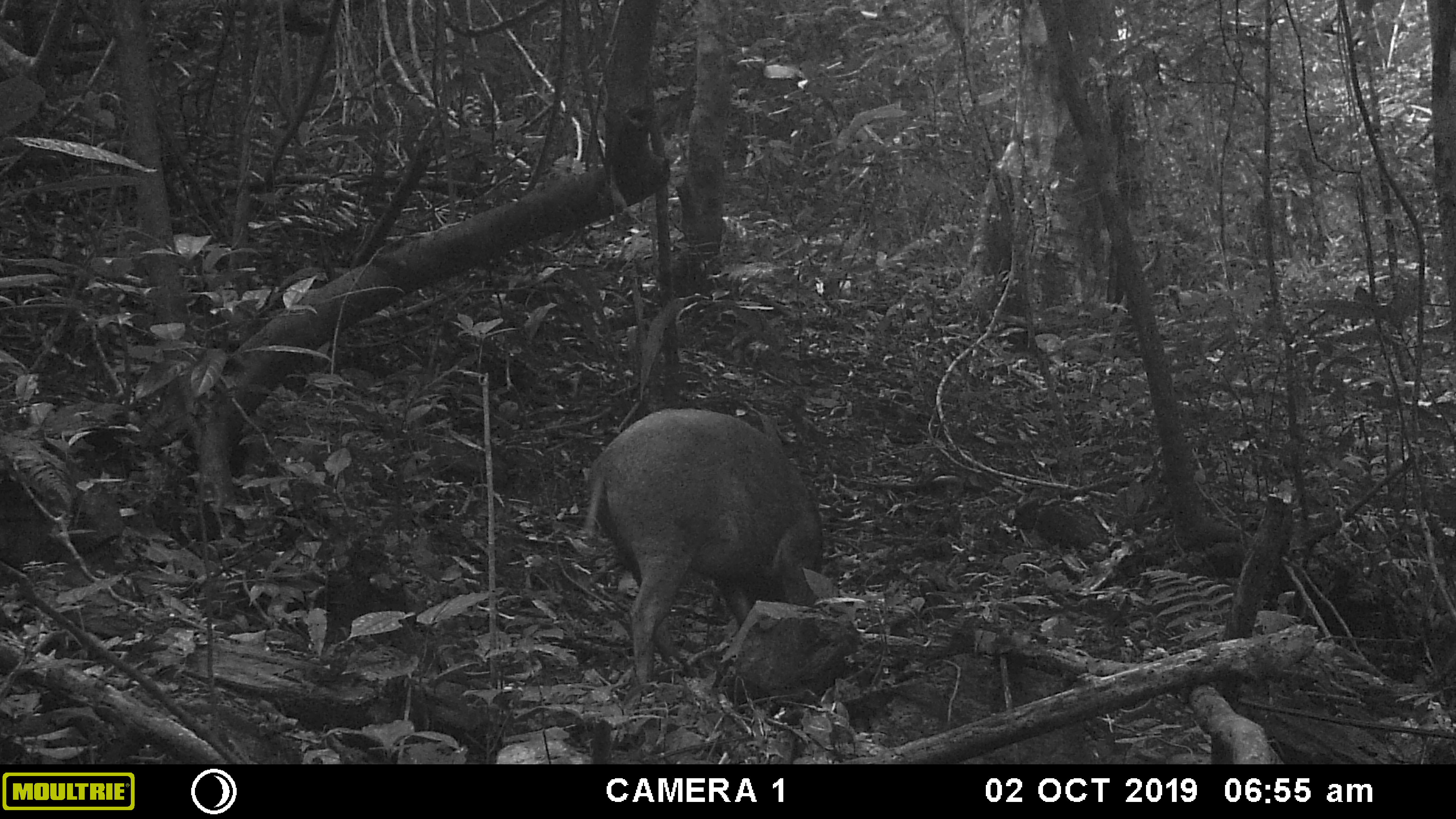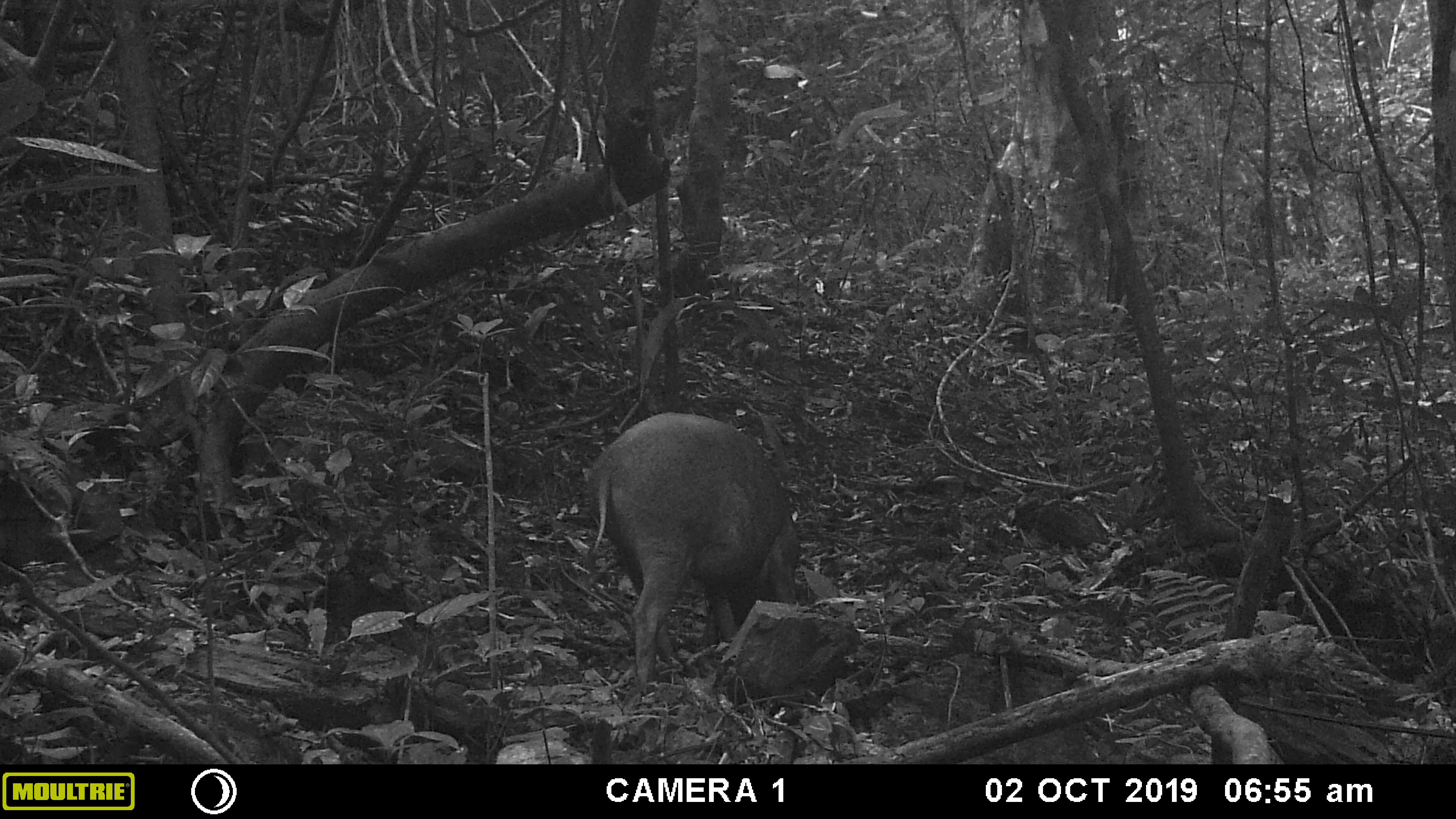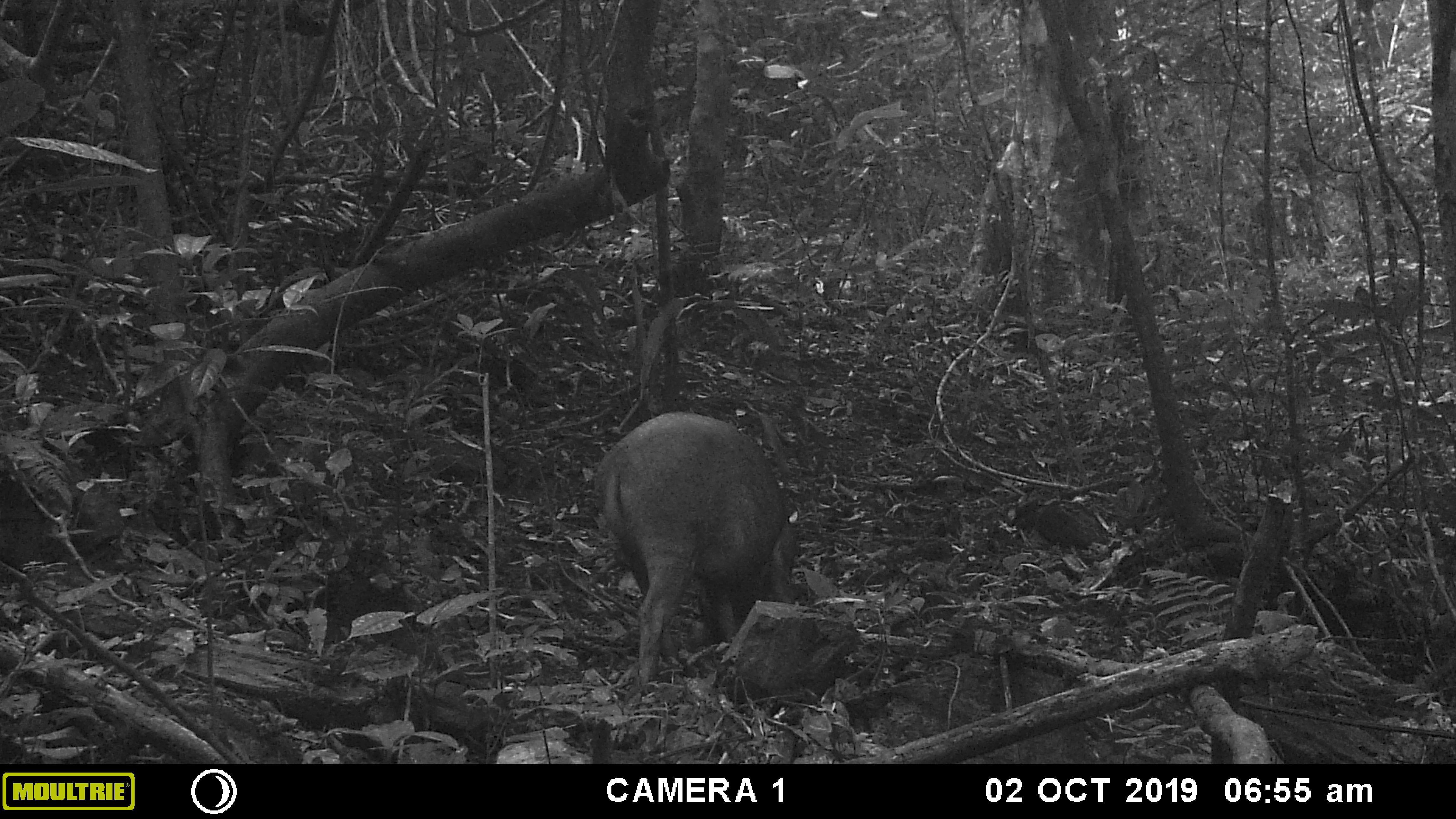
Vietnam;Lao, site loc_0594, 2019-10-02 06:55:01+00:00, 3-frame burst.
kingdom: Animalia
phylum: Chordata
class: Mammalia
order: Artiodactyla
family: Suidae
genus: Sus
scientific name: Sus scrofa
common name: eurasian wild pig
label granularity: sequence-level